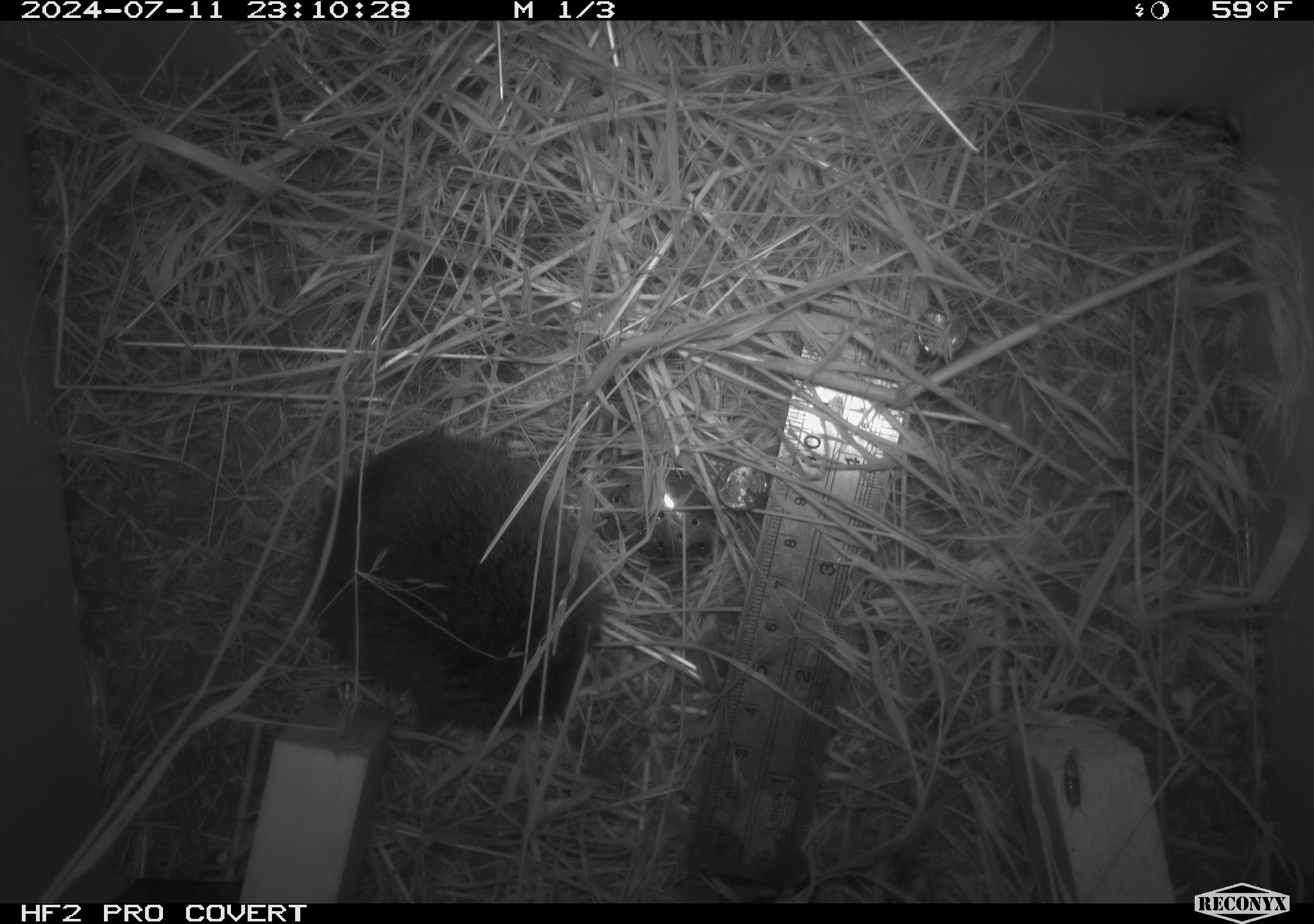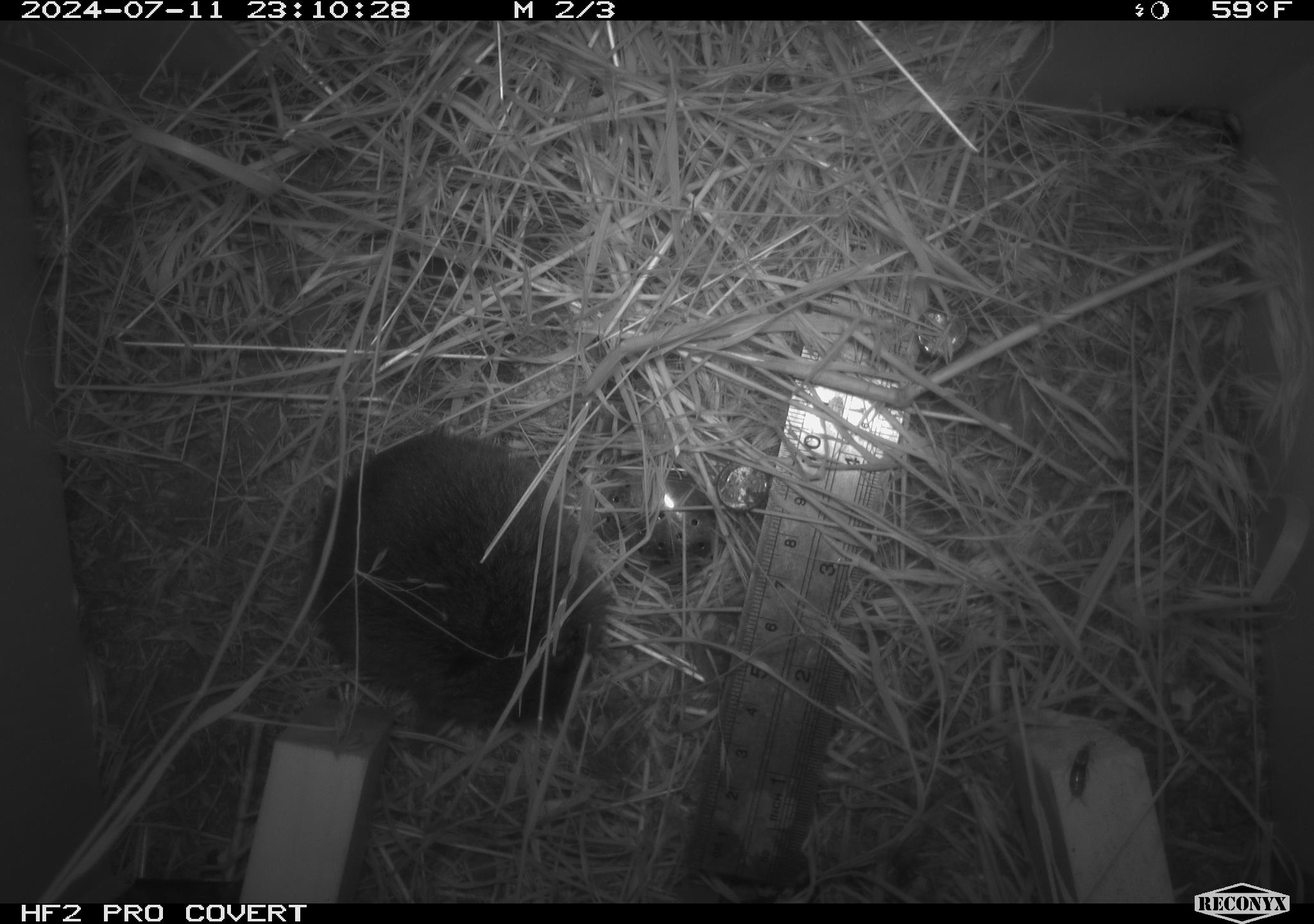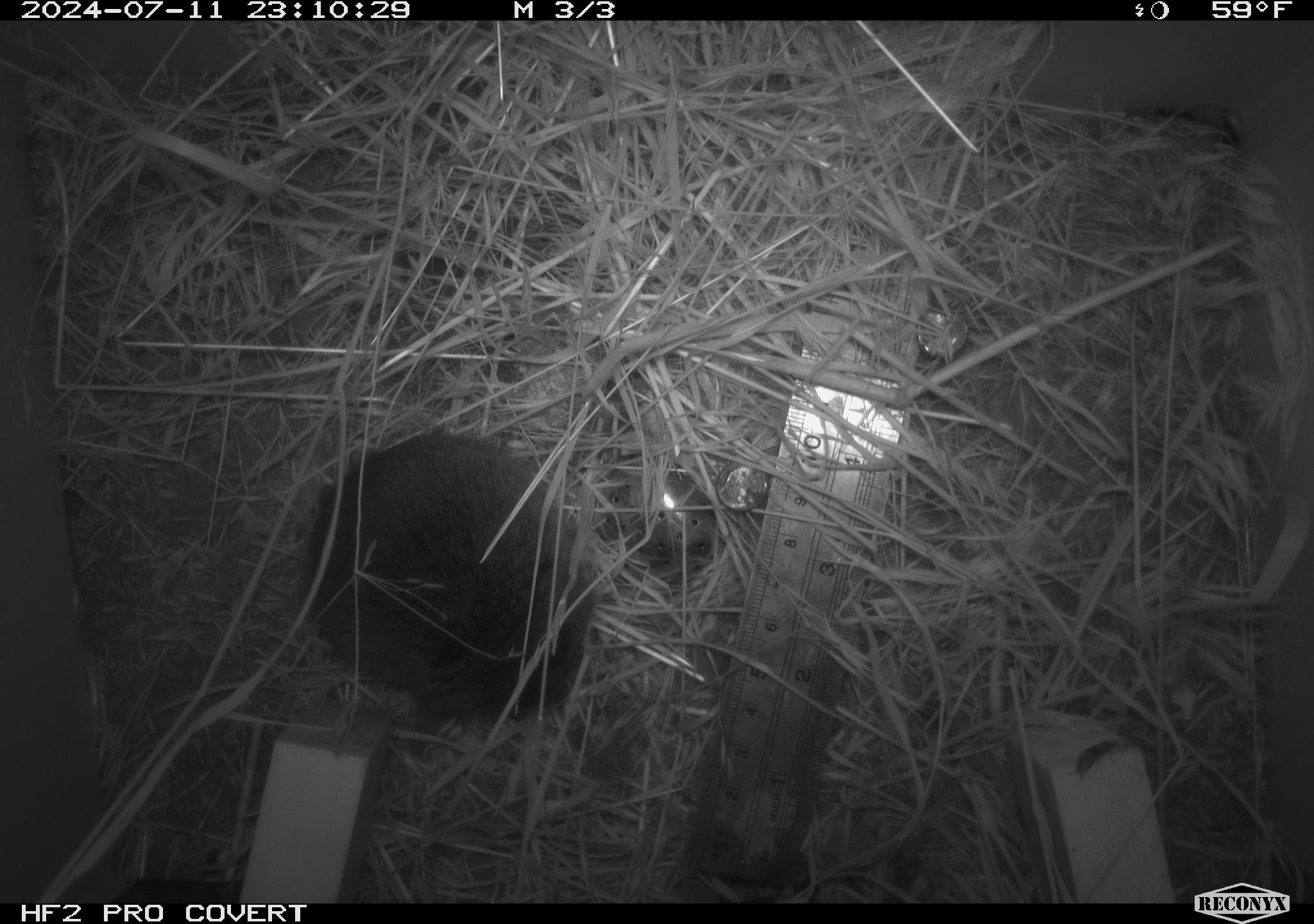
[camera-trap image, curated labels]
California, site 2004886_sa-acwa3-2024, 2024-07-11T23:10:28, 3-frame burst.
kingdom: Animalia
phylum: Chordata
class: Mammalia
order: Rodentia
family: Cricetidae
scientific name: Arvicolinae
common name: voles, lemmings, and muskrats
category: arvicolinae subfamily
Arvicolinae subfamily (voles, lemmings, and muskrats) (Arvicolinae).